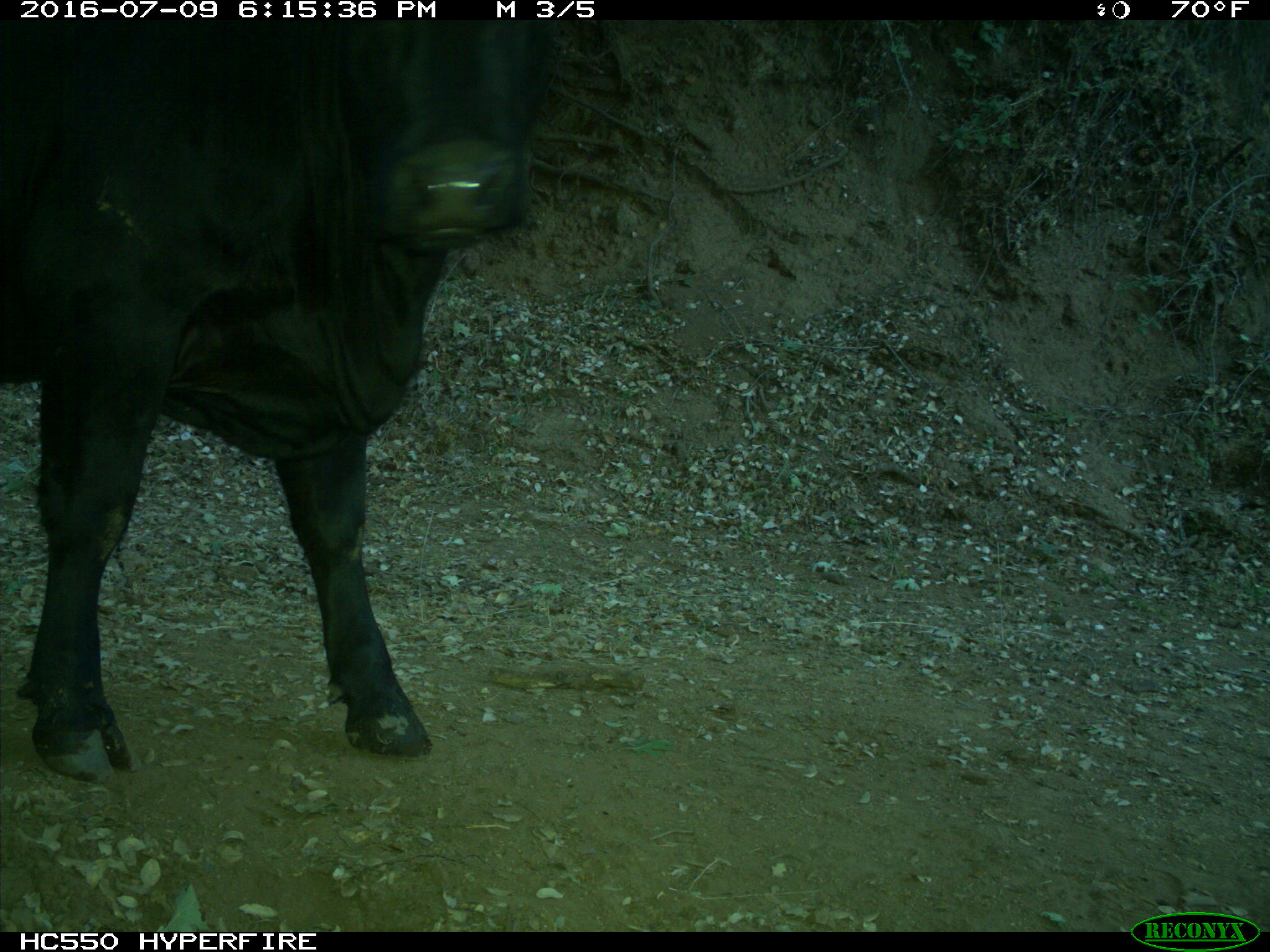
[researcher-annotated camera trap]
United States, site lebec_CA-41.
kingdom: Animalia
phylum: Chordata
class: Mammalia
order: Artiodactyla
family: Bovidae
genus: Bos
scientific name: Bos taurus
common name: domestic cow